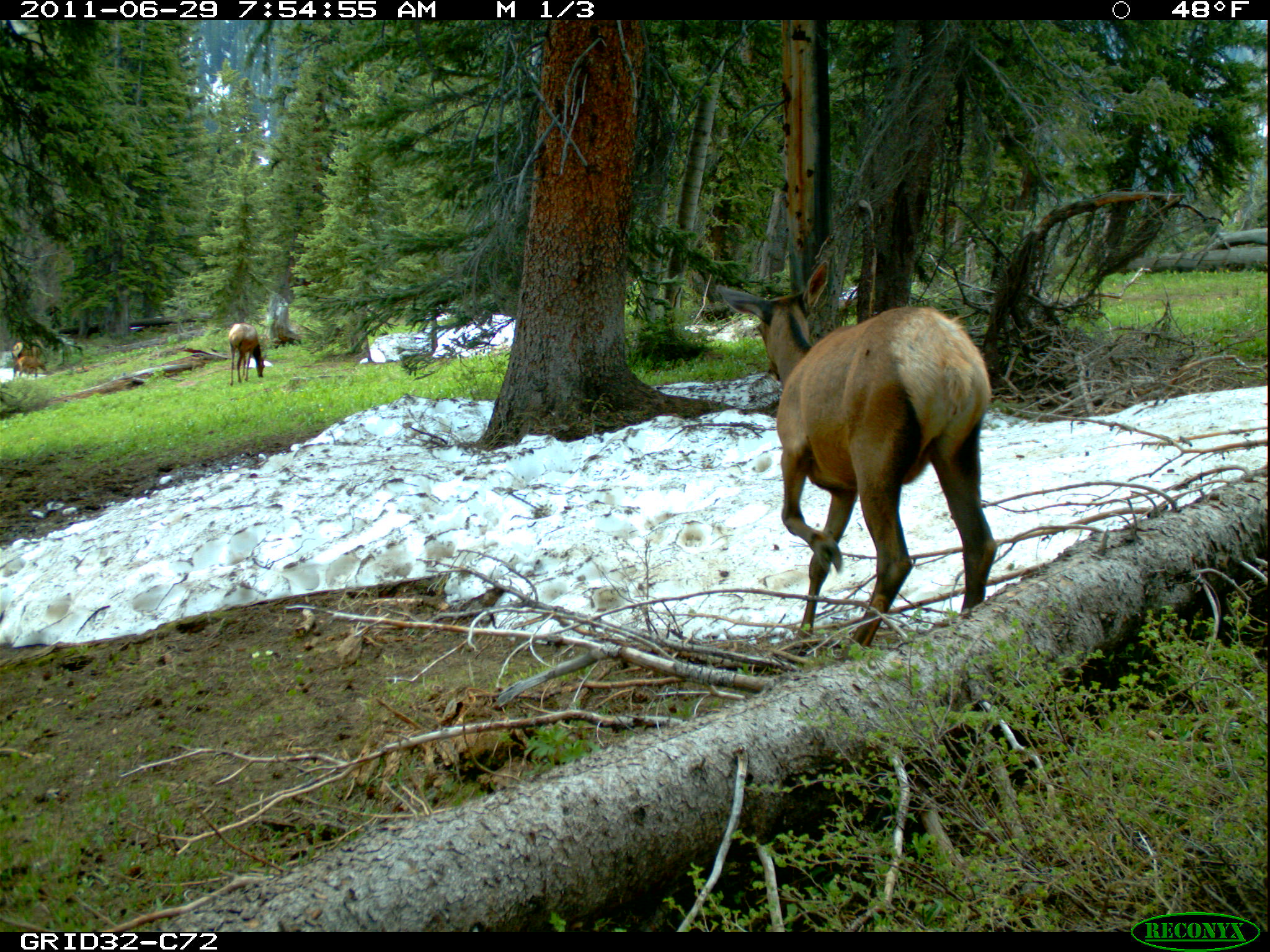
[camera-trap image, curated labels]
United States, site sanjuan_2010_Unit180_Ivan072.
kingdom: Animalia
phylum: Chordata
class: Mammalia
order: Artiodactyla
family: Cervidae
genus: Cervus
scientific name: Cervus elaphus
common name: red deer